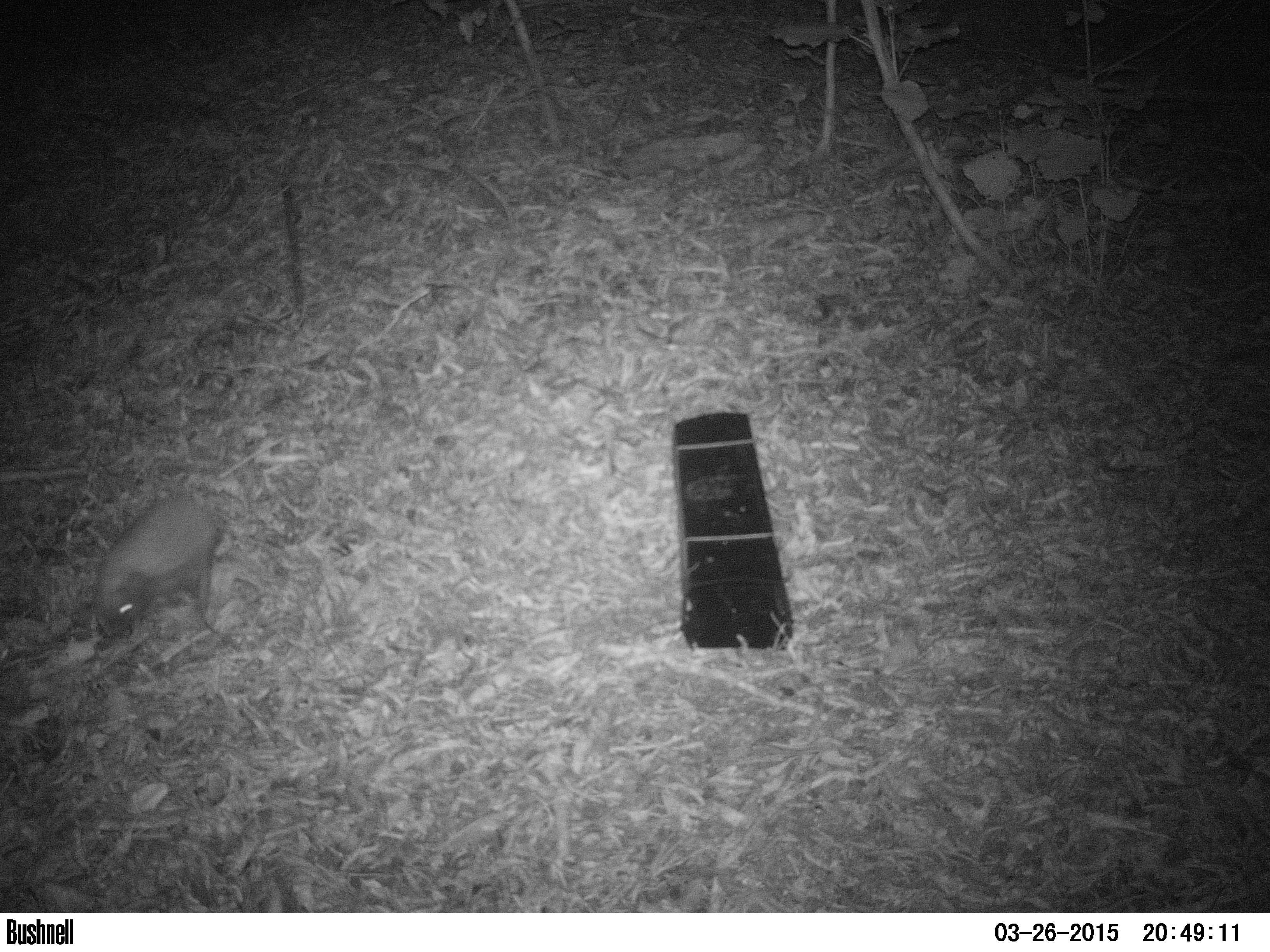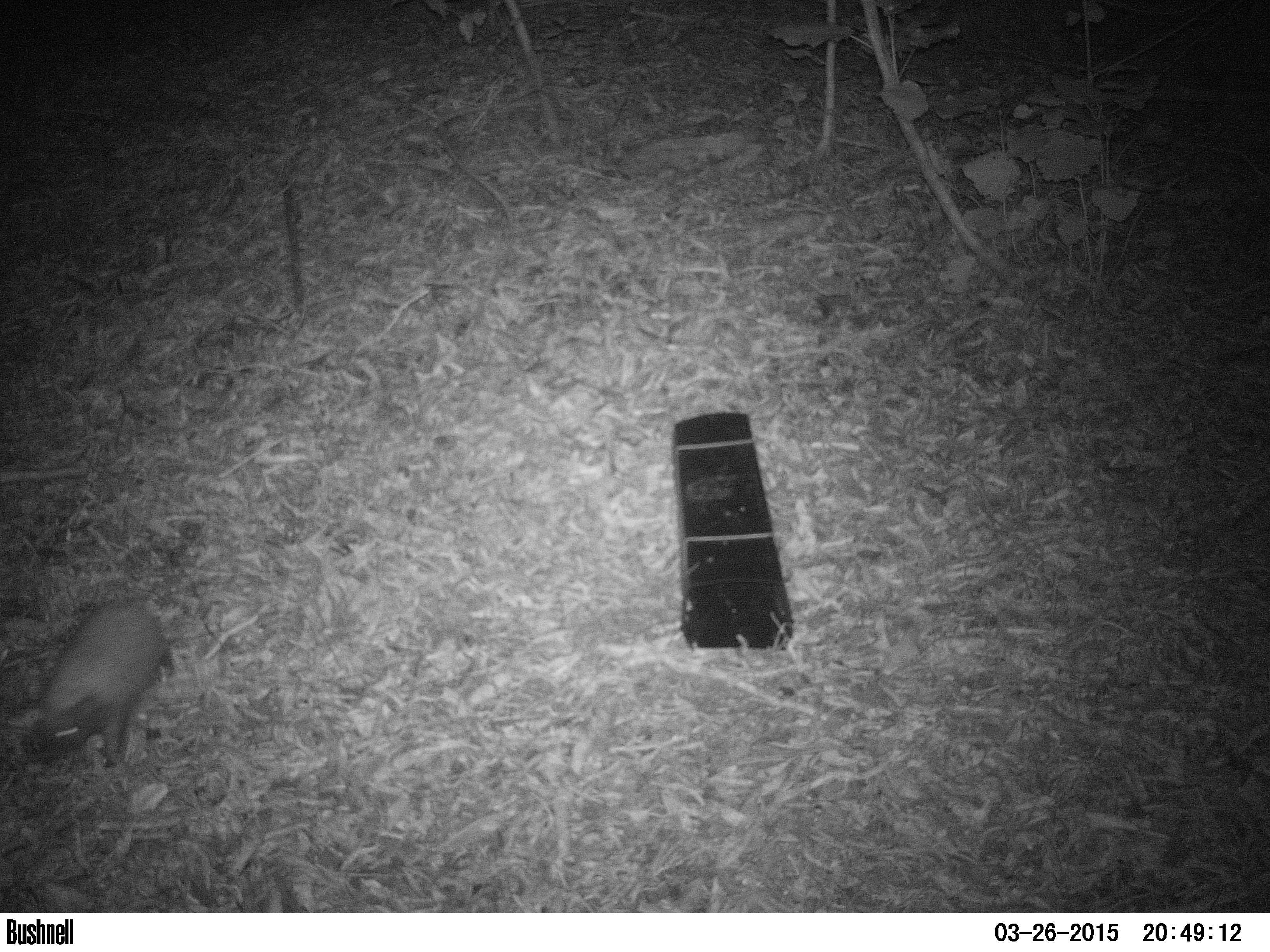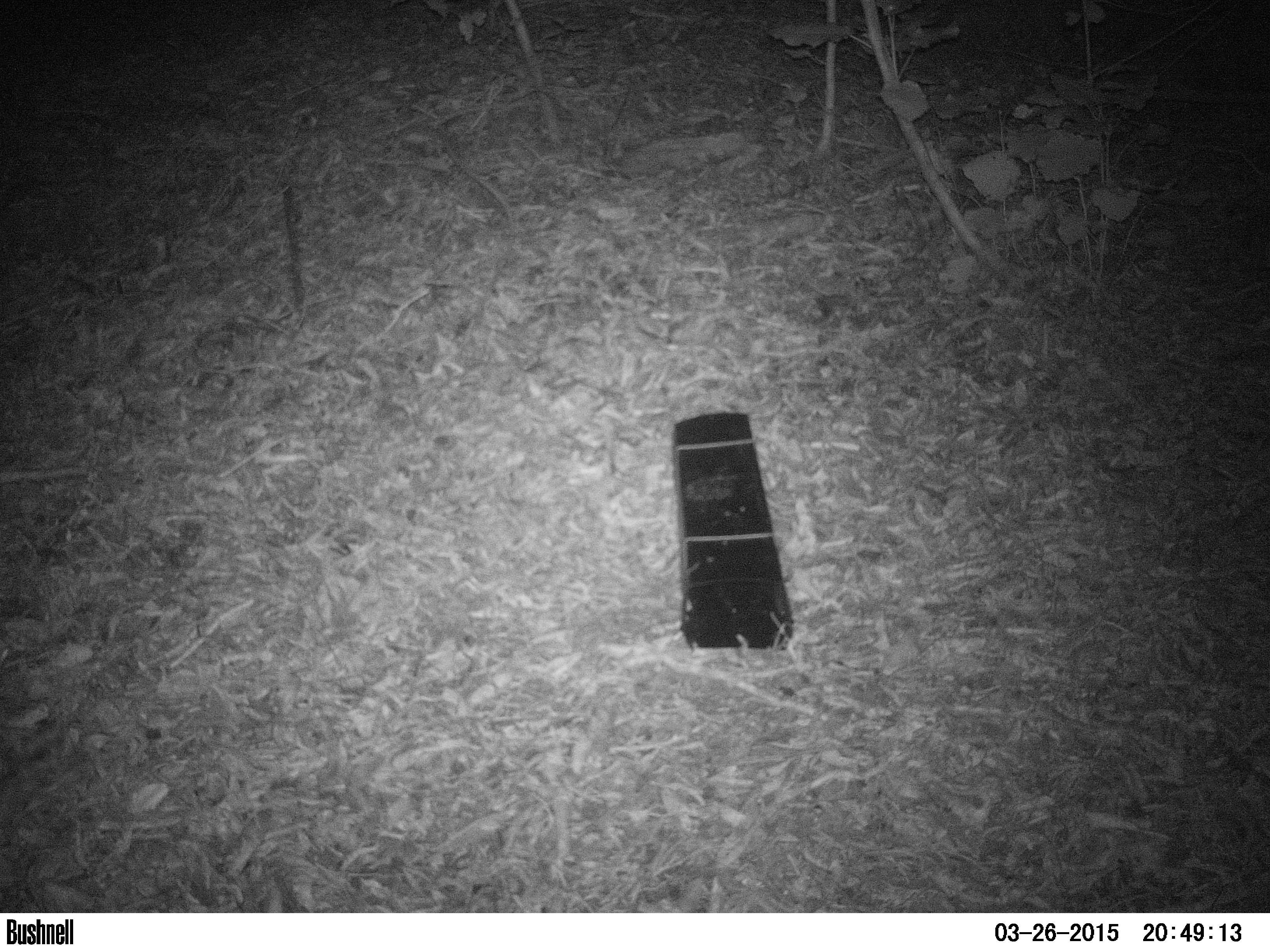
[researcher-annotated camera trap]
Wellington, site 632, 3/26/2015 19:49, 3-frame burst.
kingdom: Animalia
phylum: Chordata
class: Mammalia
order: Eulipotyphla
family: Erinaceidae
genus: Erinaceus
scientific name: Erinaceus europaeus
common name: hedgehog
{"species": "hedgehog (Erinaceus europaeus)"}